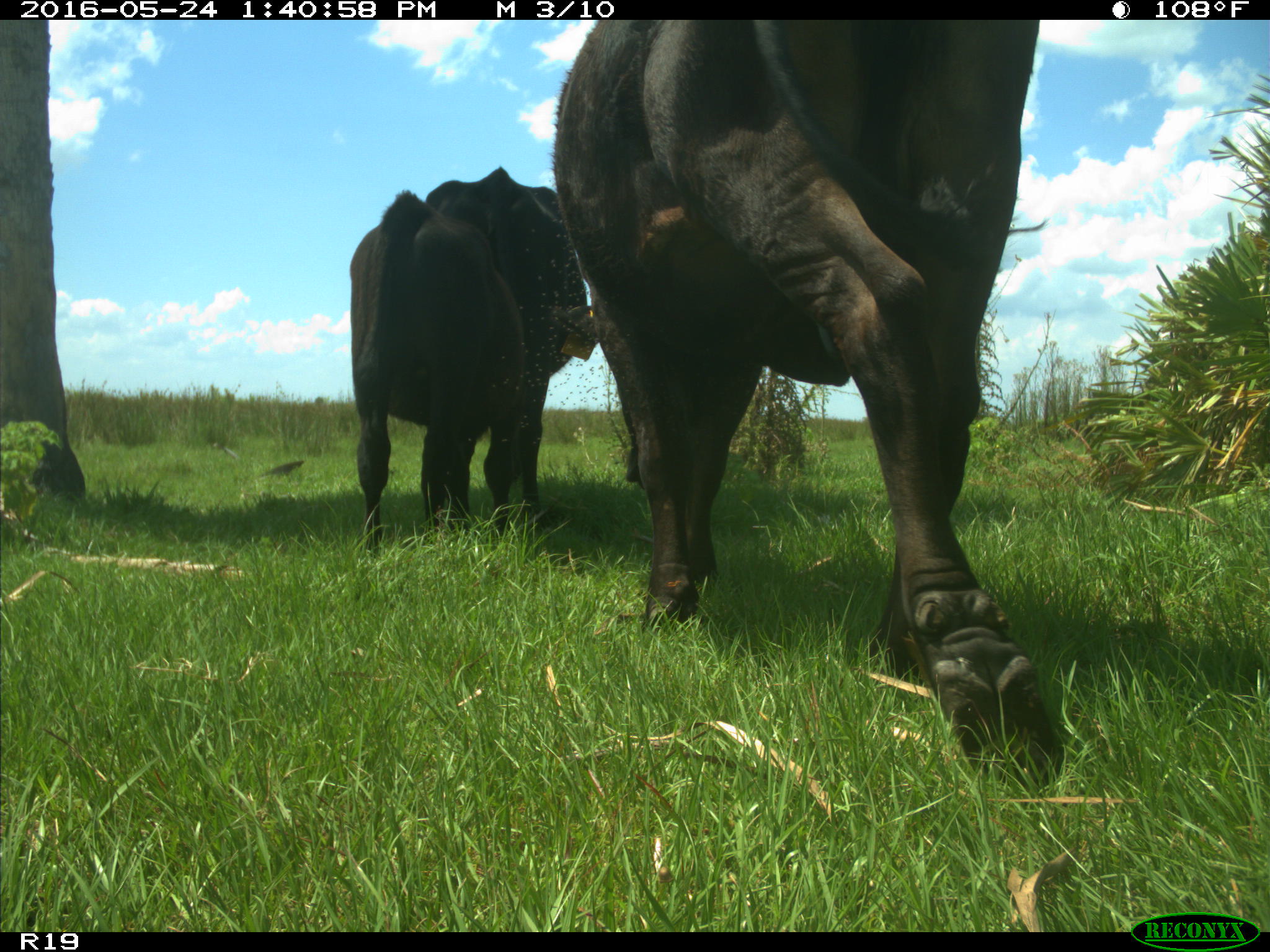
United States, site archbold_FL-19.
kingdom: Animalia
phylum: Chordata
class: Mammalia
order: Artiodactyla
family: Bovidae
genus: Bos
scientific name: Bos taurus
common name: domestic cow